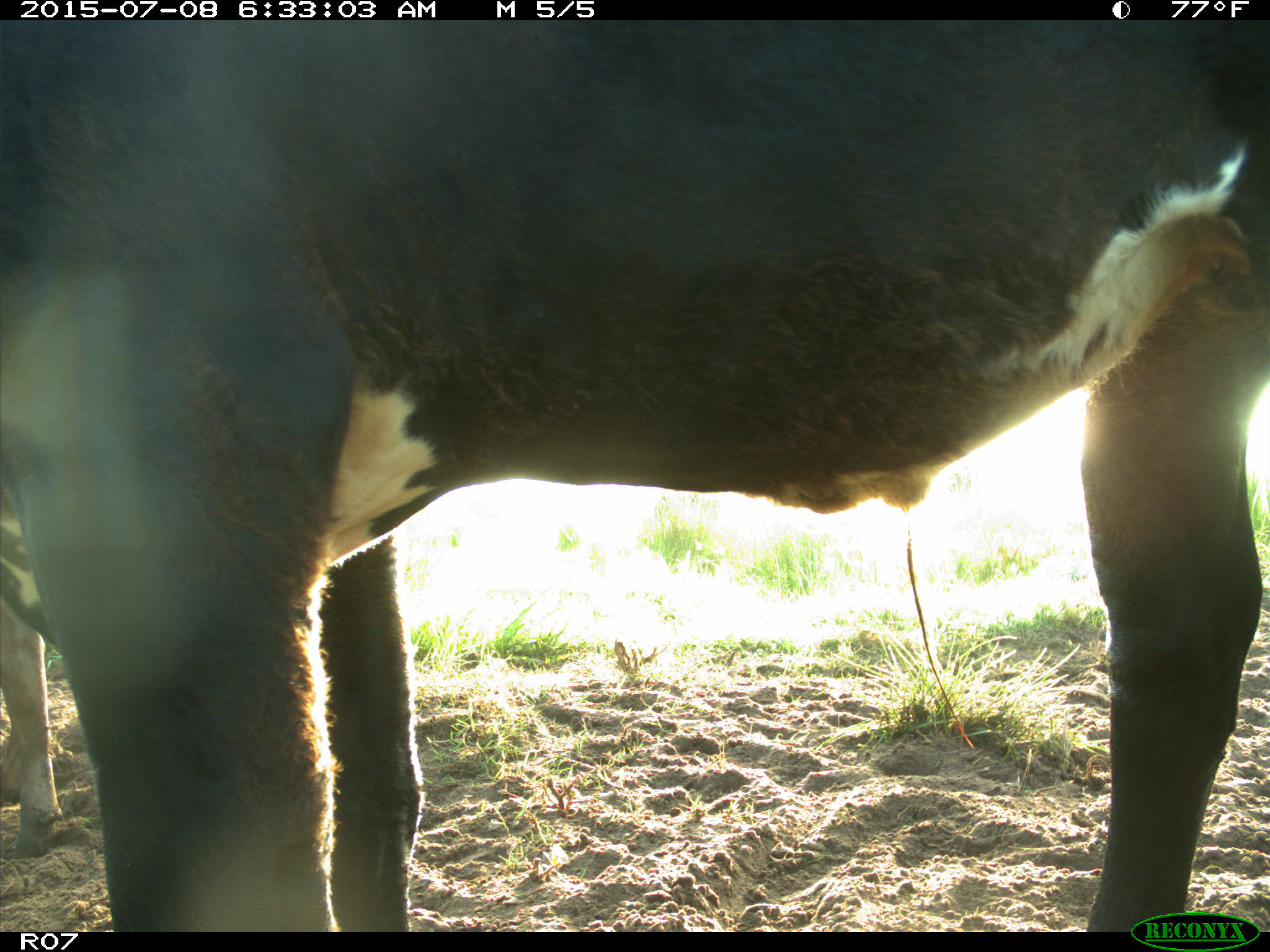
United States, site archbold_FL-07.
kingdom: Animalia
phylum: Chordata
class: Mammalia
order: Artiodactyla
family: Bovidae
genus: Bos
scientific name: Bos taurus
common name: domestic cow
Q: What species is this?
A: Bos taurus (domestic cow).